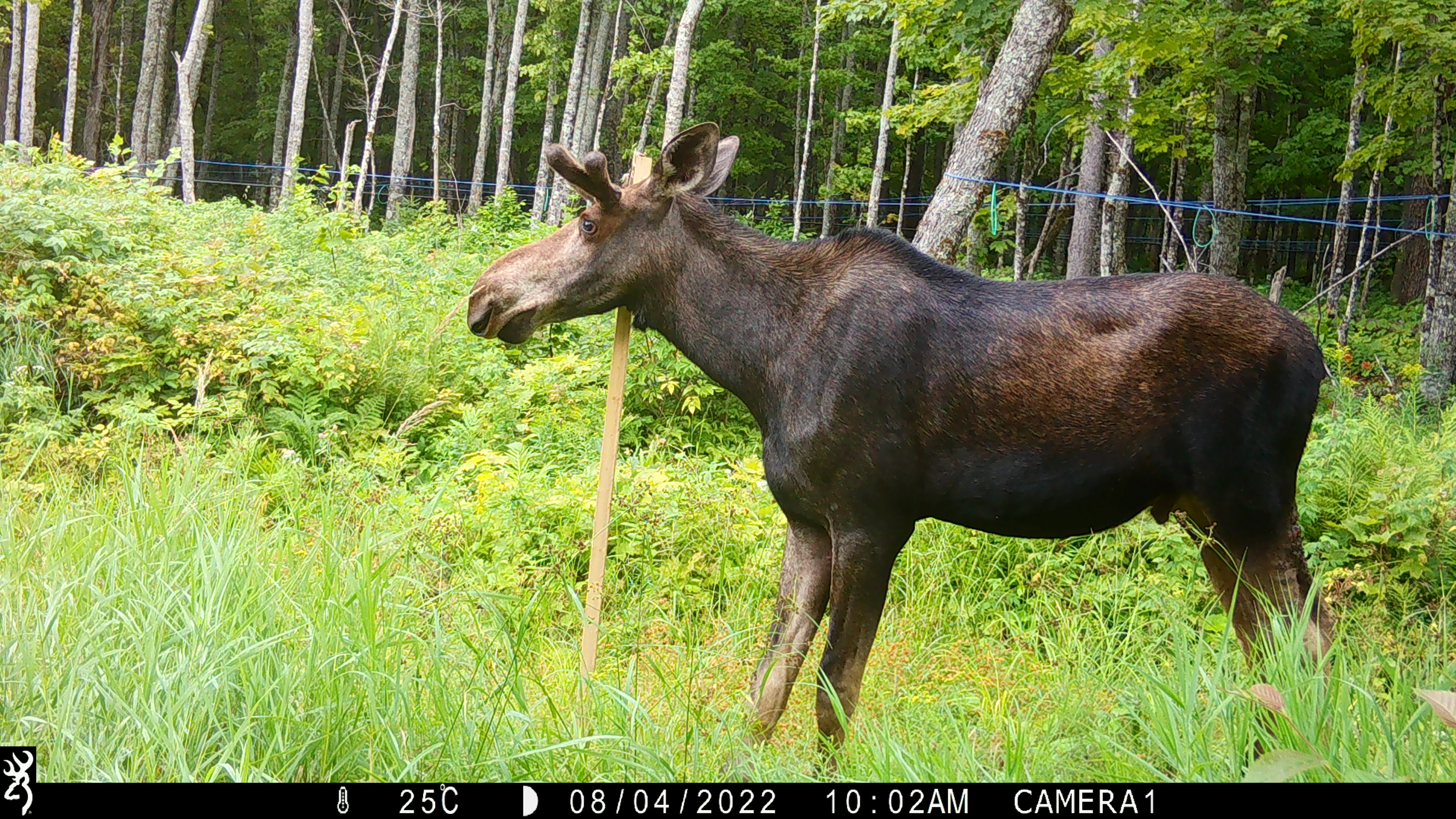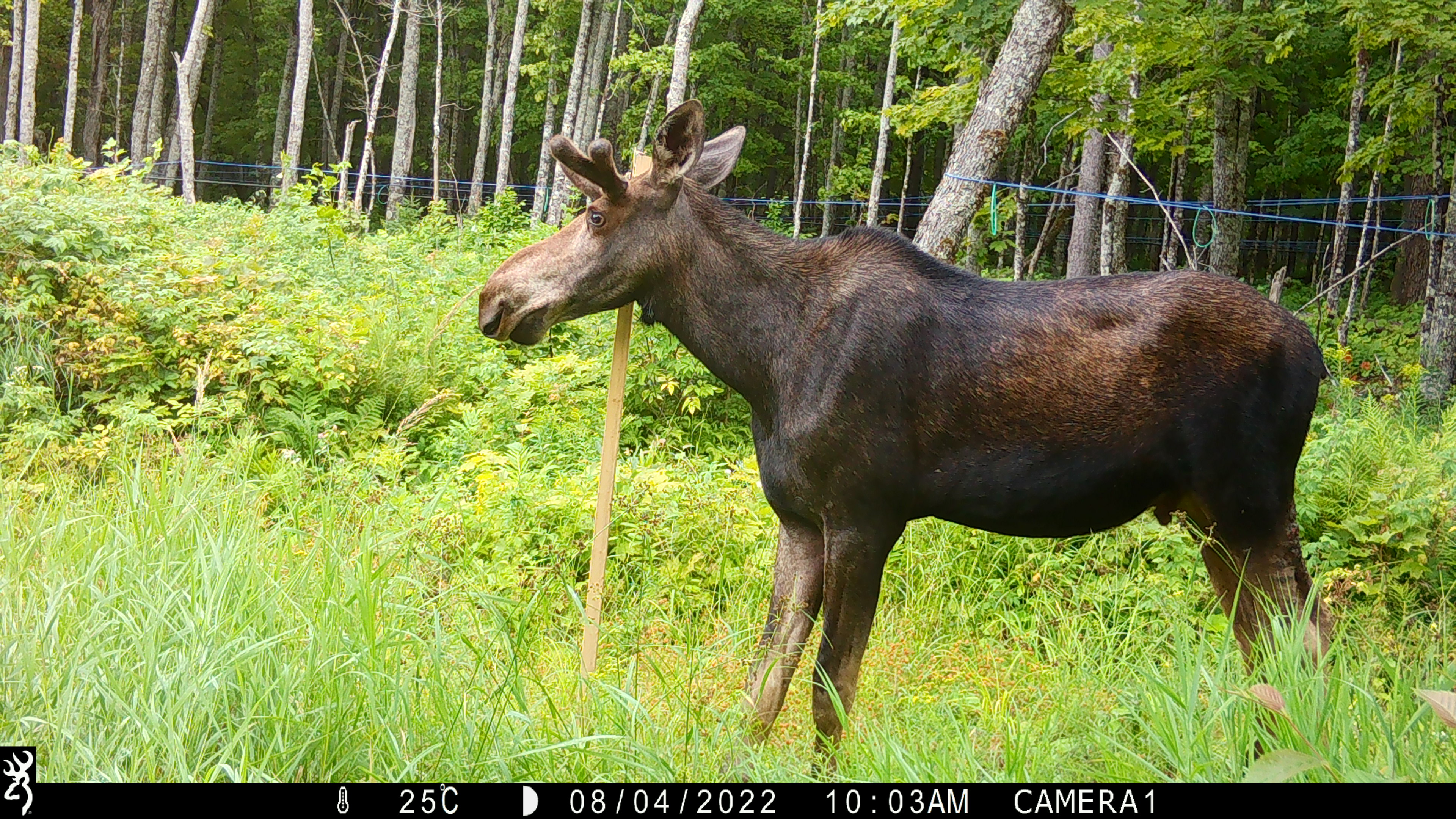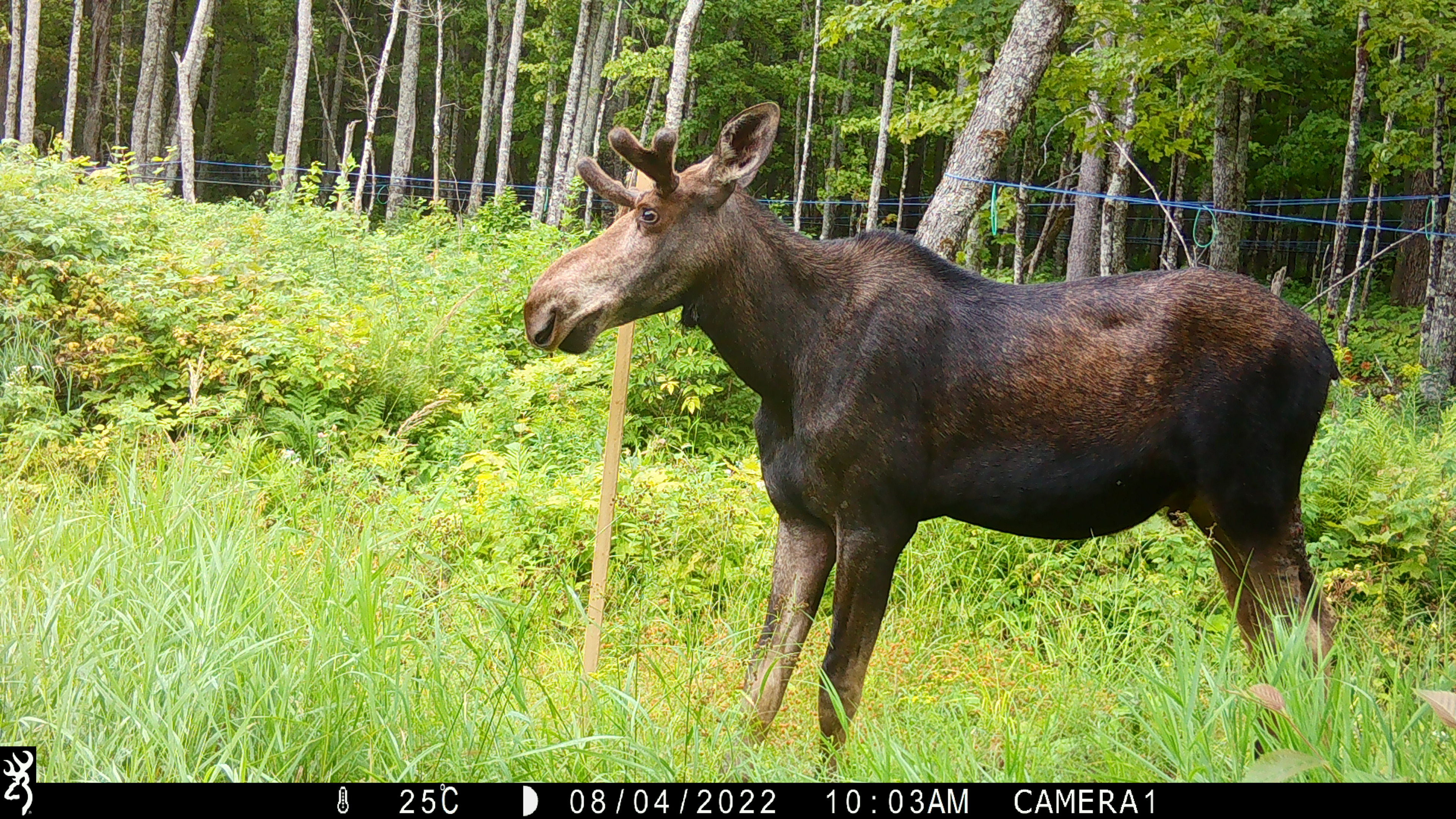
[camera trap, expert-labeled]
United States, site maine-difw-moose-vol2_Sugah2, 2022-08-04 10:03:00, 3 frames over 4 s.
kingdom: Animalia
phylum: Chordata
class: Mammalia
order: Artiodactyla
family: Cervidae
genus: Alces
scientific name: Alces alces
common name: moose